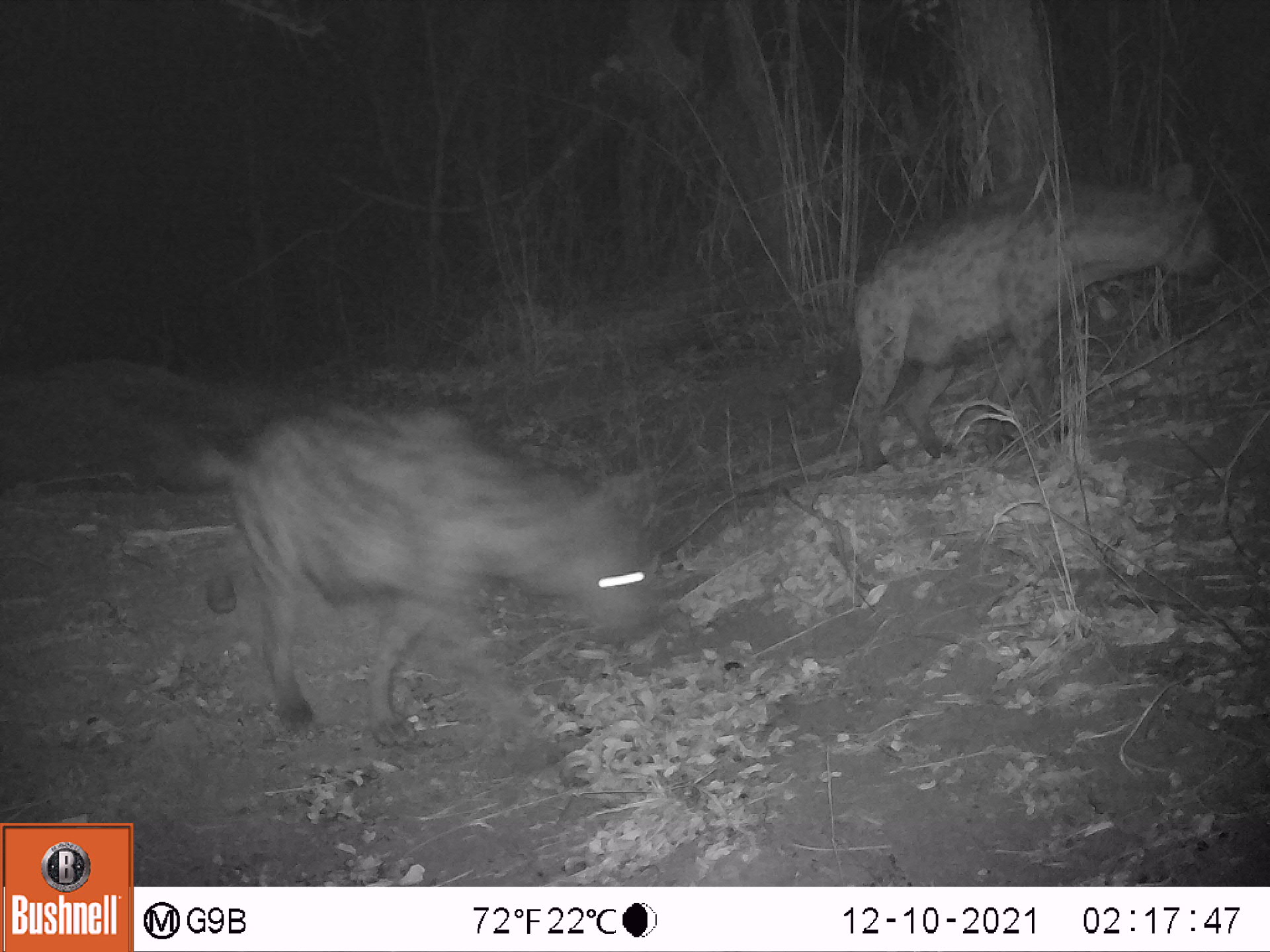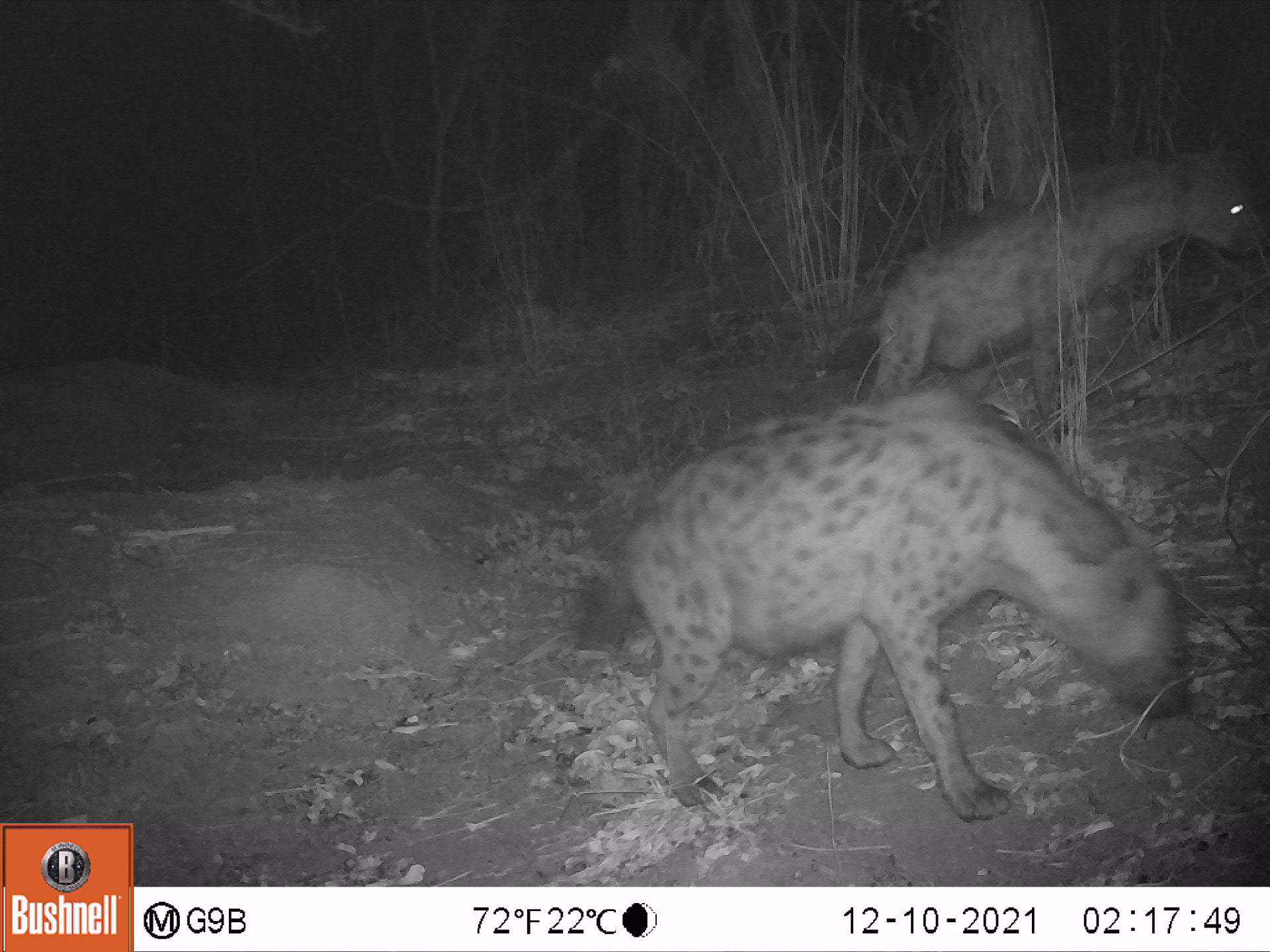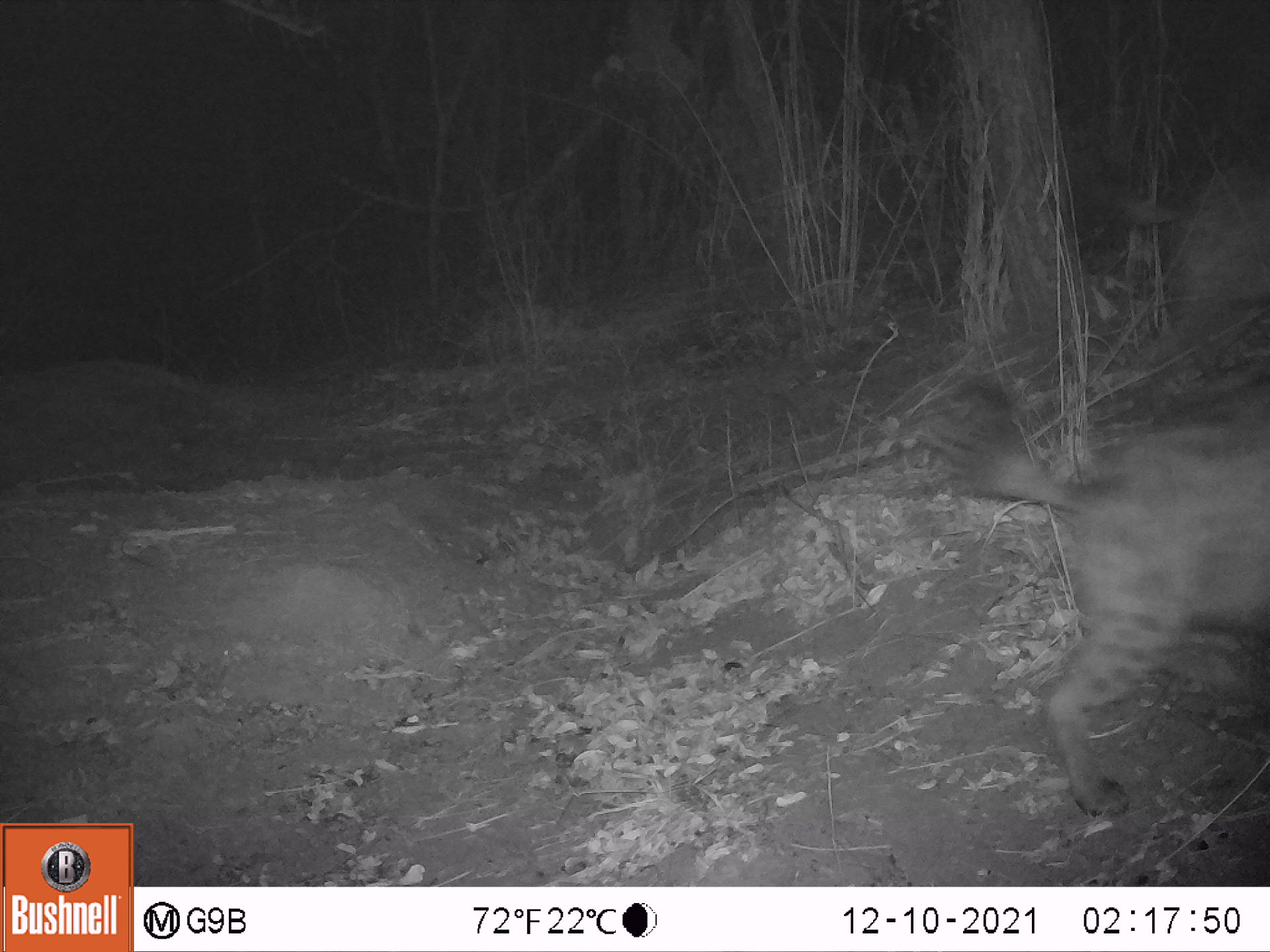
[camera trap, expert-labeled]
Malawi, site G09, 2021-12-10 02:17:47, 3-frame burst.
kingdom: Animalia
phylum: Chordata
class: Mammalia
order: Carnivora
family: Hyaenidae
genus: Crocuta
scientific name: Crocuta crocuta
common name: spotted hyena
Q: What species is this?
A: Spotted hyena (Crocuta crocuta).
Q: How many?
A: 2.